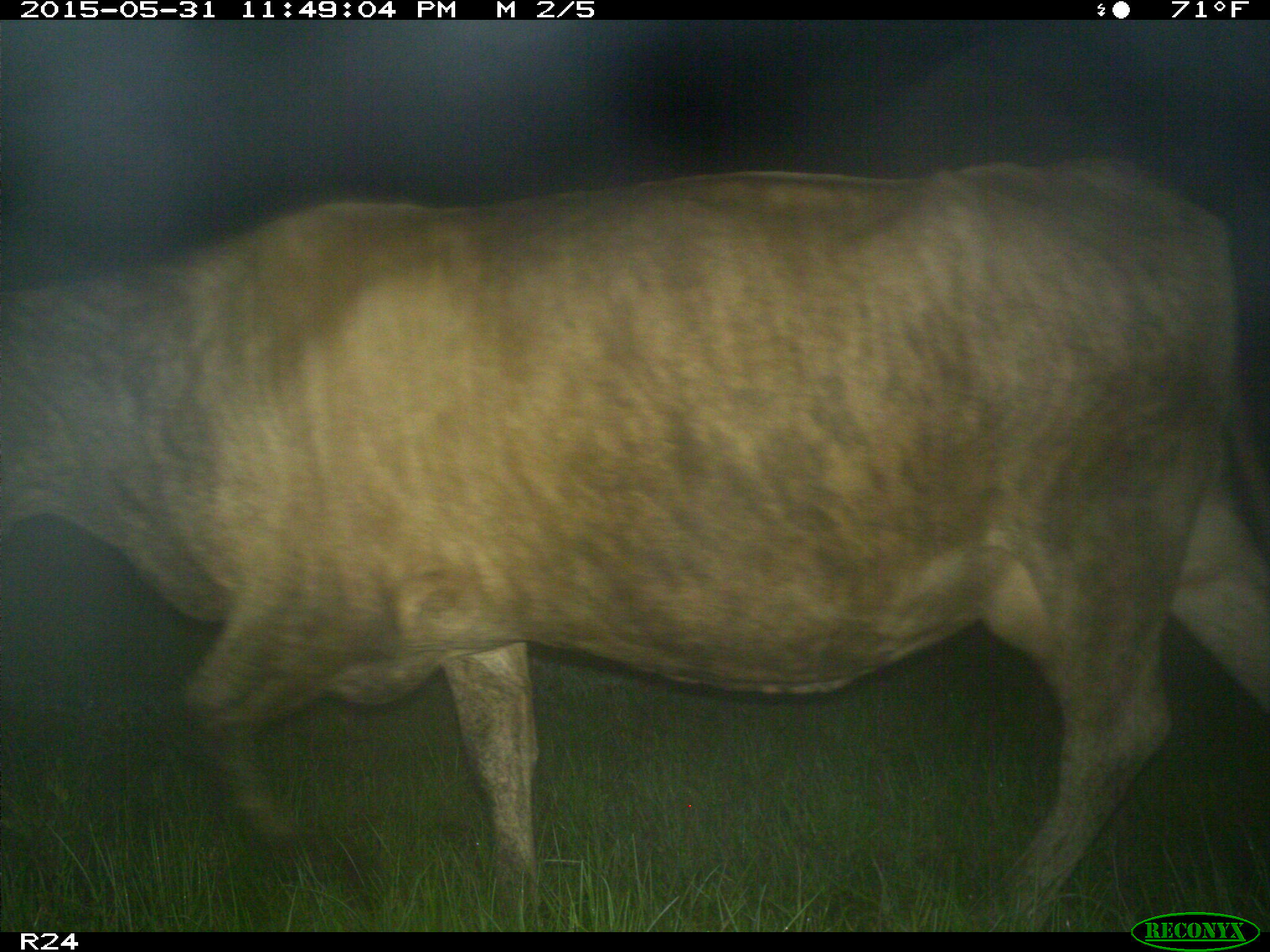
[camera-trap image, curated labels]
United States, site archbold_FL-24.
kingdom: Animalia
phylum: Chordata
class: Mammalia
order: Artiodactyla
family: Bovidae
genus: Bos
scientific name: Bos taurus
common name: domestic cow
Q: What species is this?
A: Bos taurus (domestic cow).